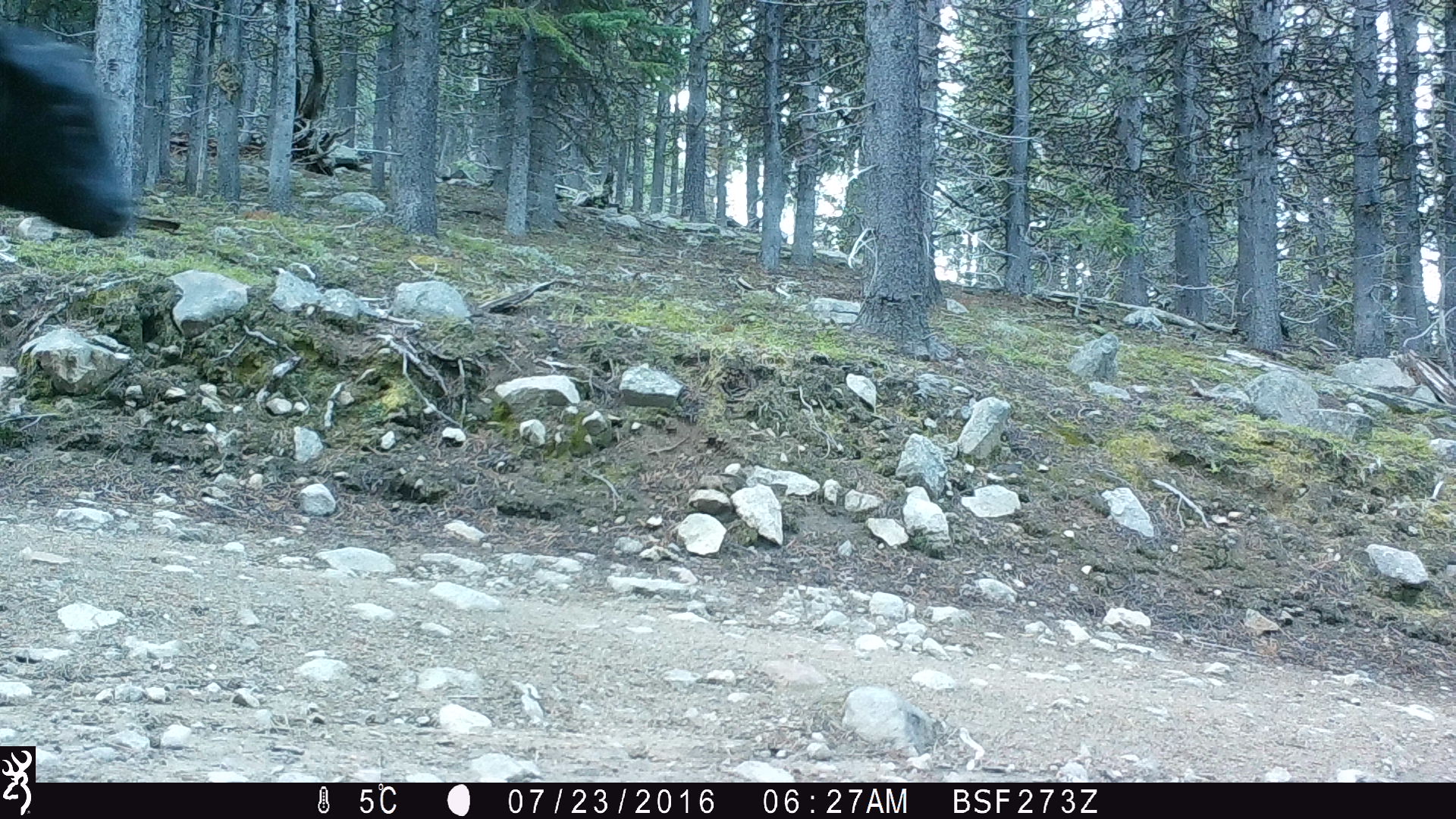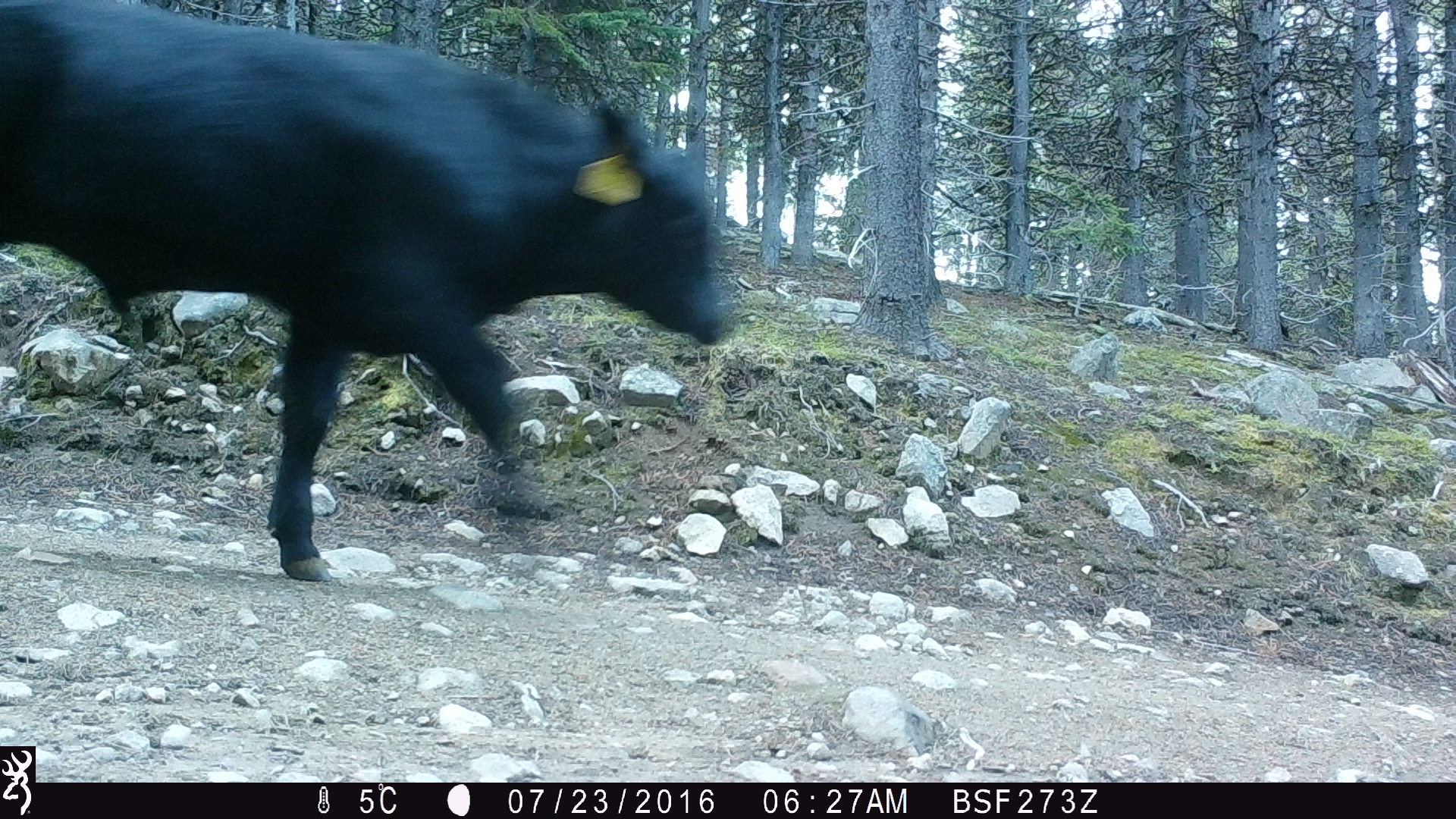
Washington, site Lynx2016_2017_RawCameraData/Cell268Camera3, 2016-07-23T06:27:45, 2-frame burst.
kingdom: Animalia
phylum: Chordata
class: Mammalia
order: Artiodactyla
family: Bovidae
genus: Bos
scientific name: Bos taurus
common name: domestic cattle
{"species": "domestic cattle (Bos taurus)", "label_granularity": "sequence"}